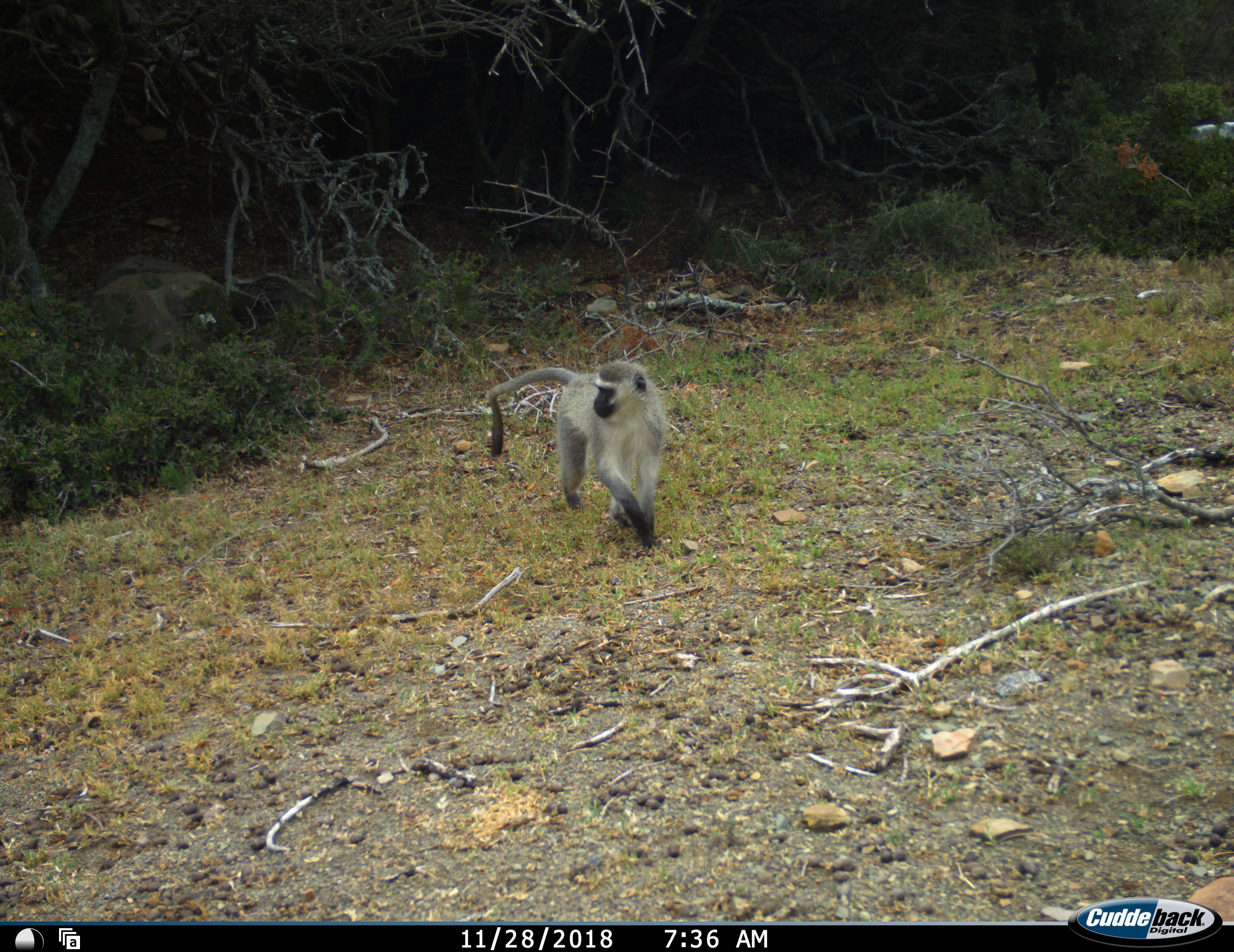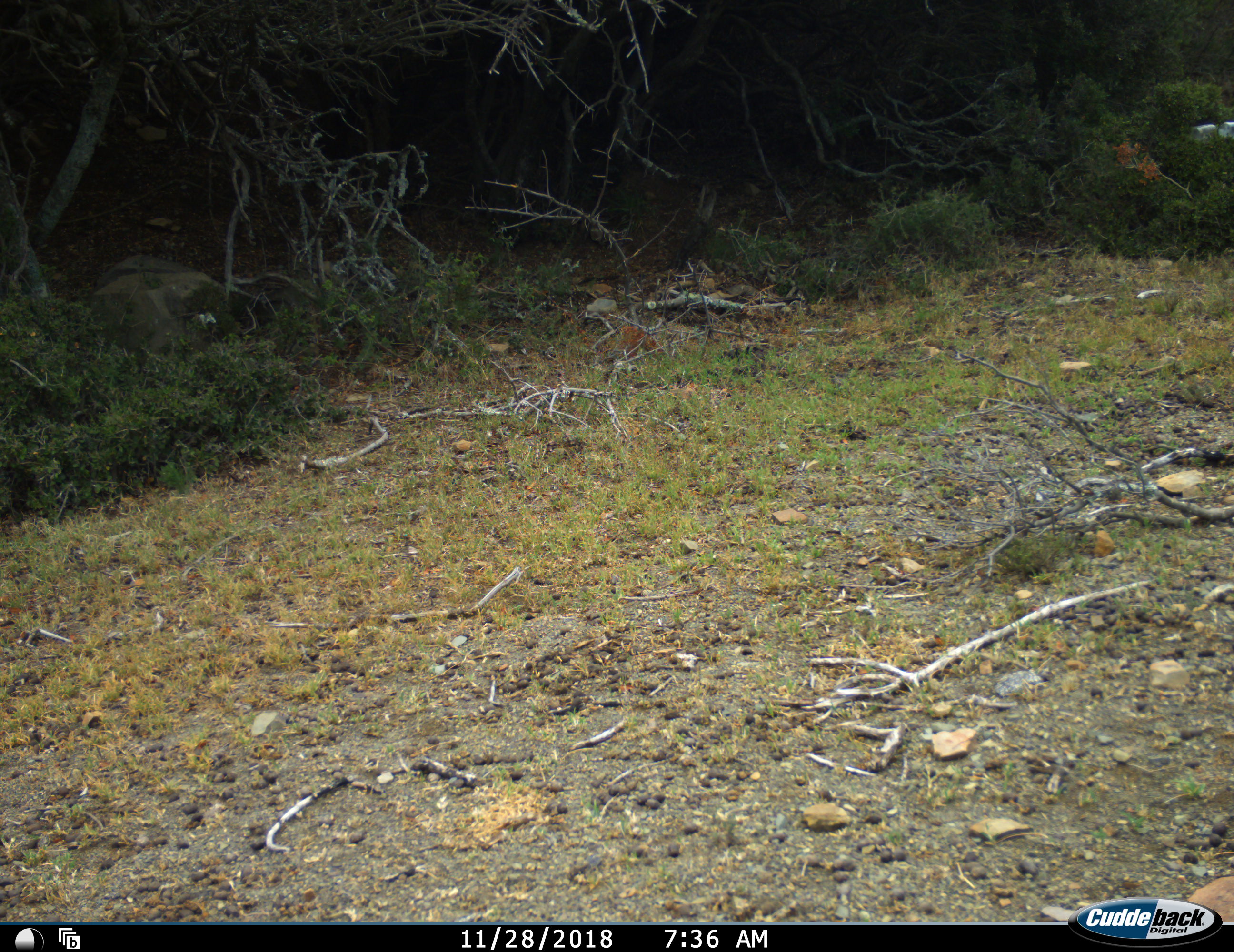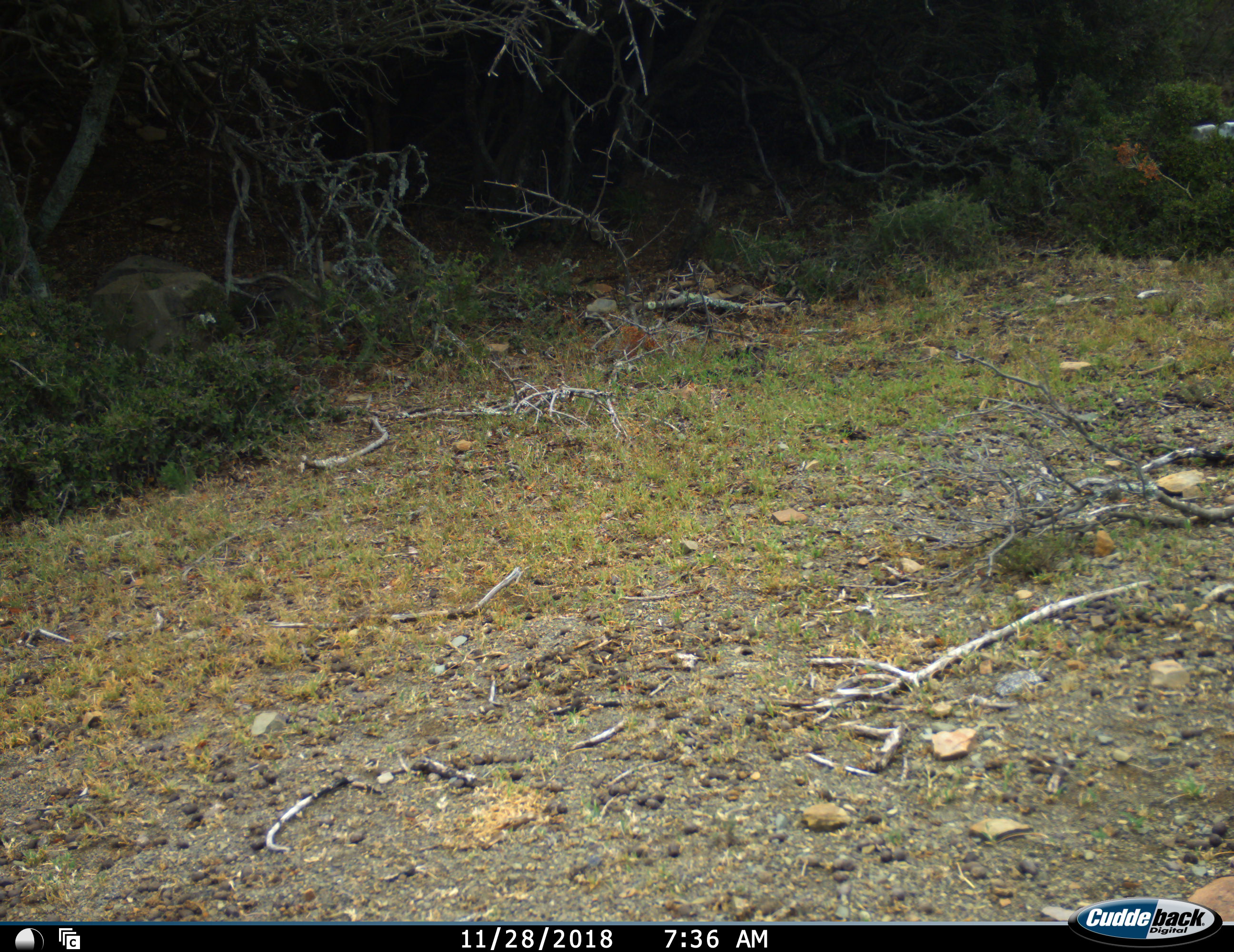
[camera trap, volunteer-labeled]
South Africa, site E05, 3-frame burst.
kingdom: Animalia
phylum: Chordata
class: Mammalia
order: Primates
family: Cercopithecidae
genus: Chlorocebus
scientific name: Chlorocebus pygerythrus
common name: vervet monkey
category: monkeyvervet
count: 1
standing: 0%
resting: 0%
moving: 100%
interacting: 0%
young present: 0%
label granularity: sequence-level